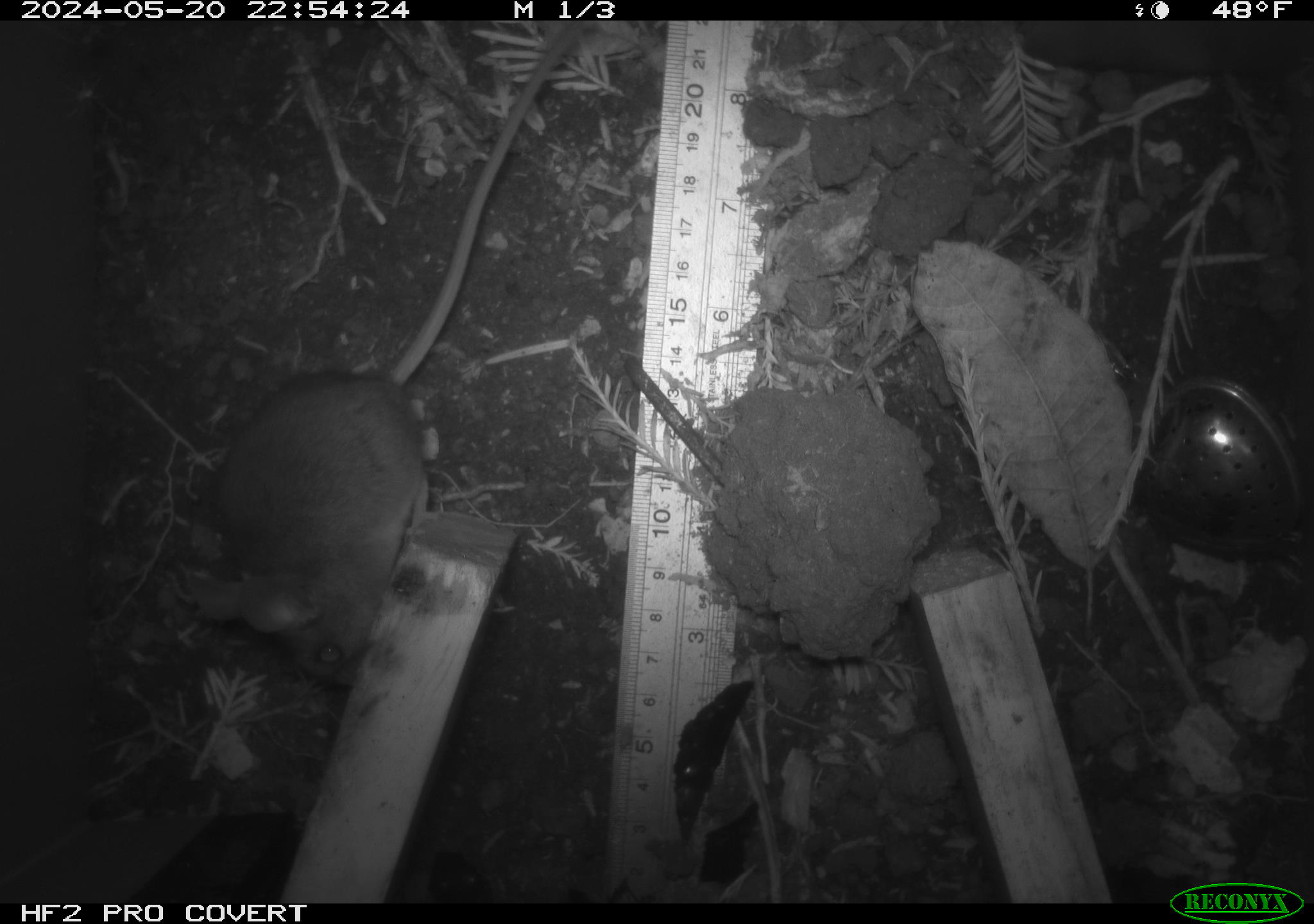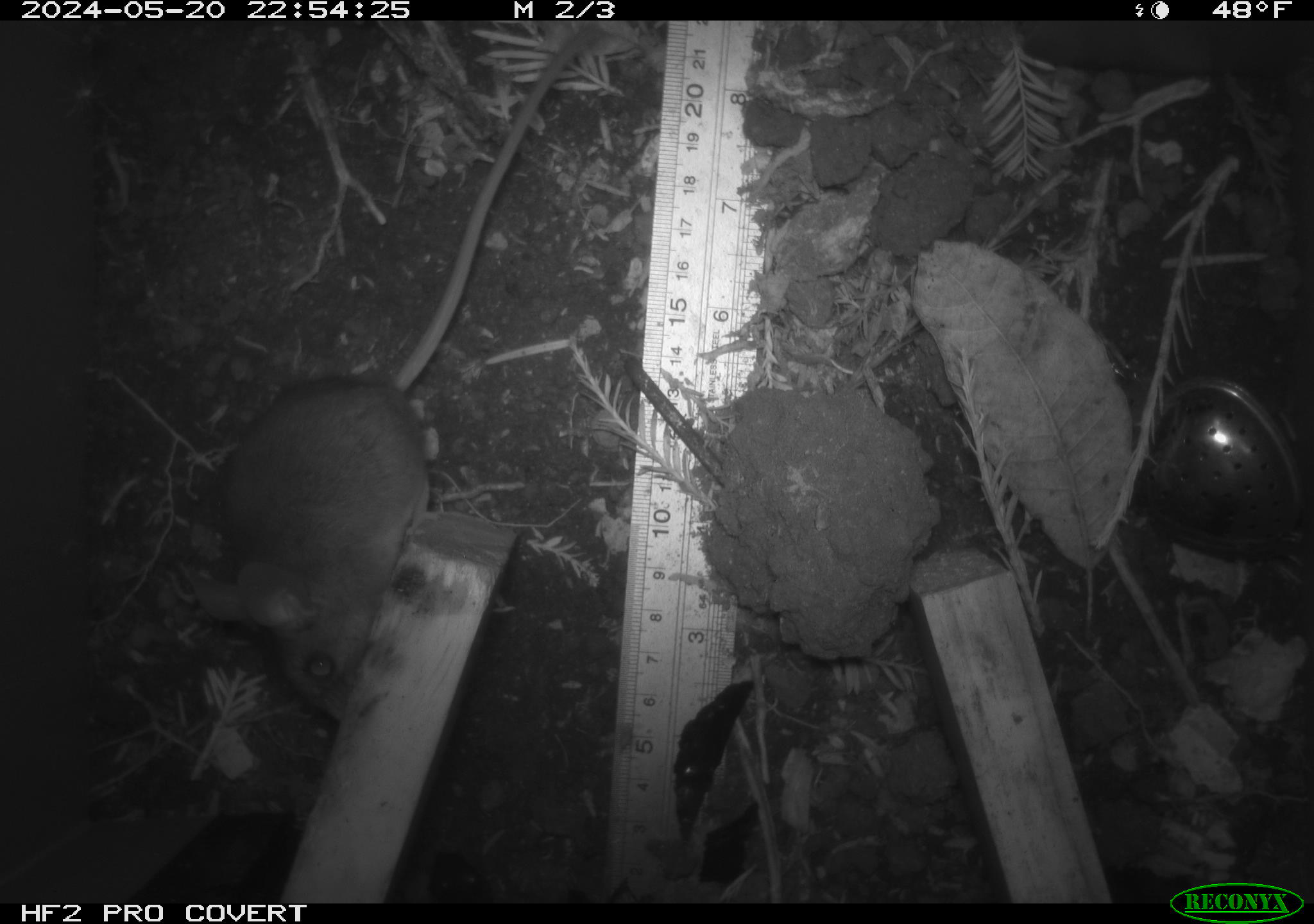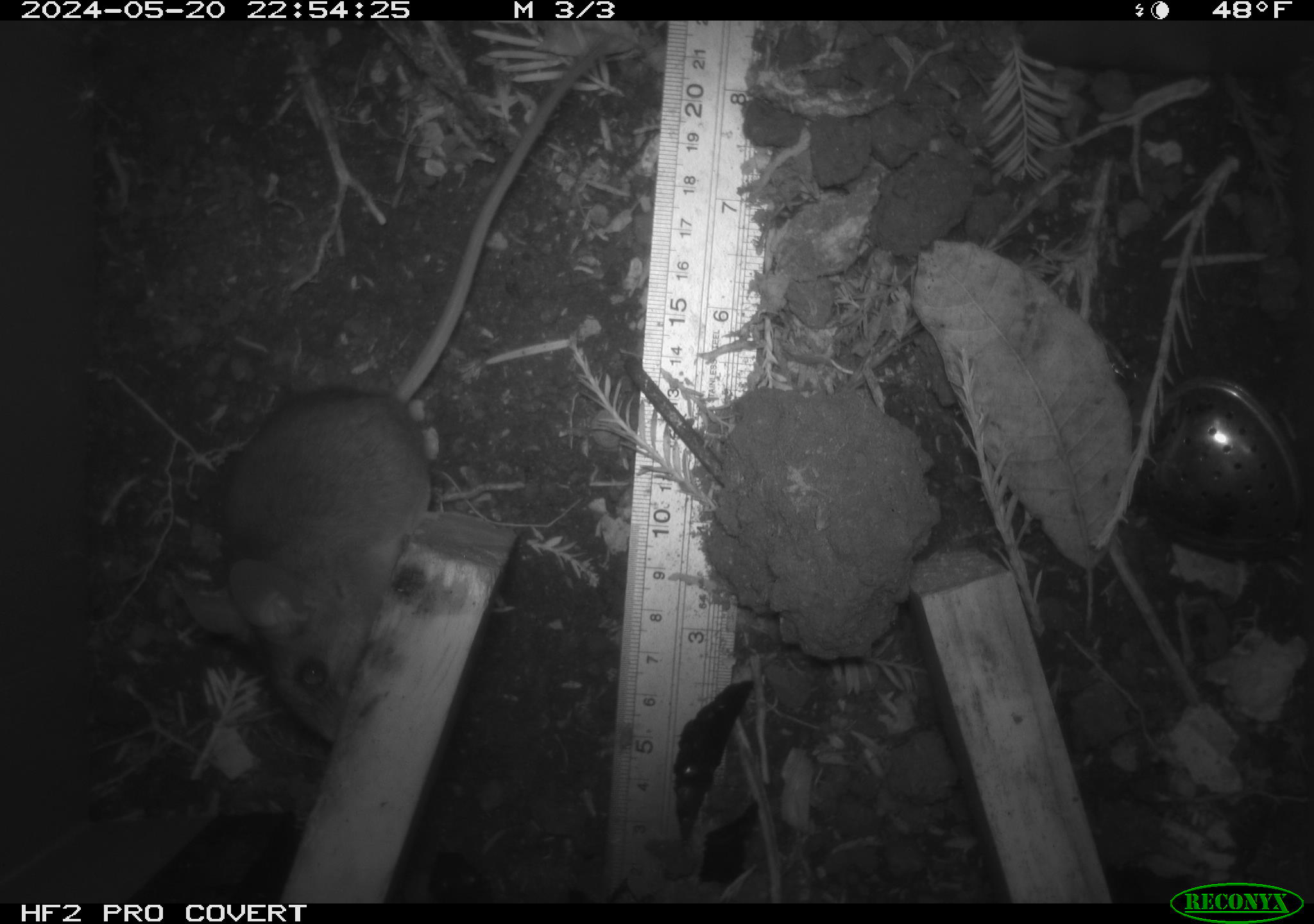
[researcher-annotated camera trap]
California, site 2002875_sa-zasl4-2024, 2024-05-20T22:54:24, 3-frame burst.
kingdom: Animalia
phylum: Chordata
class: Mammalia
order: Rodentia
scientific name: Rodentia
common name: mouse species